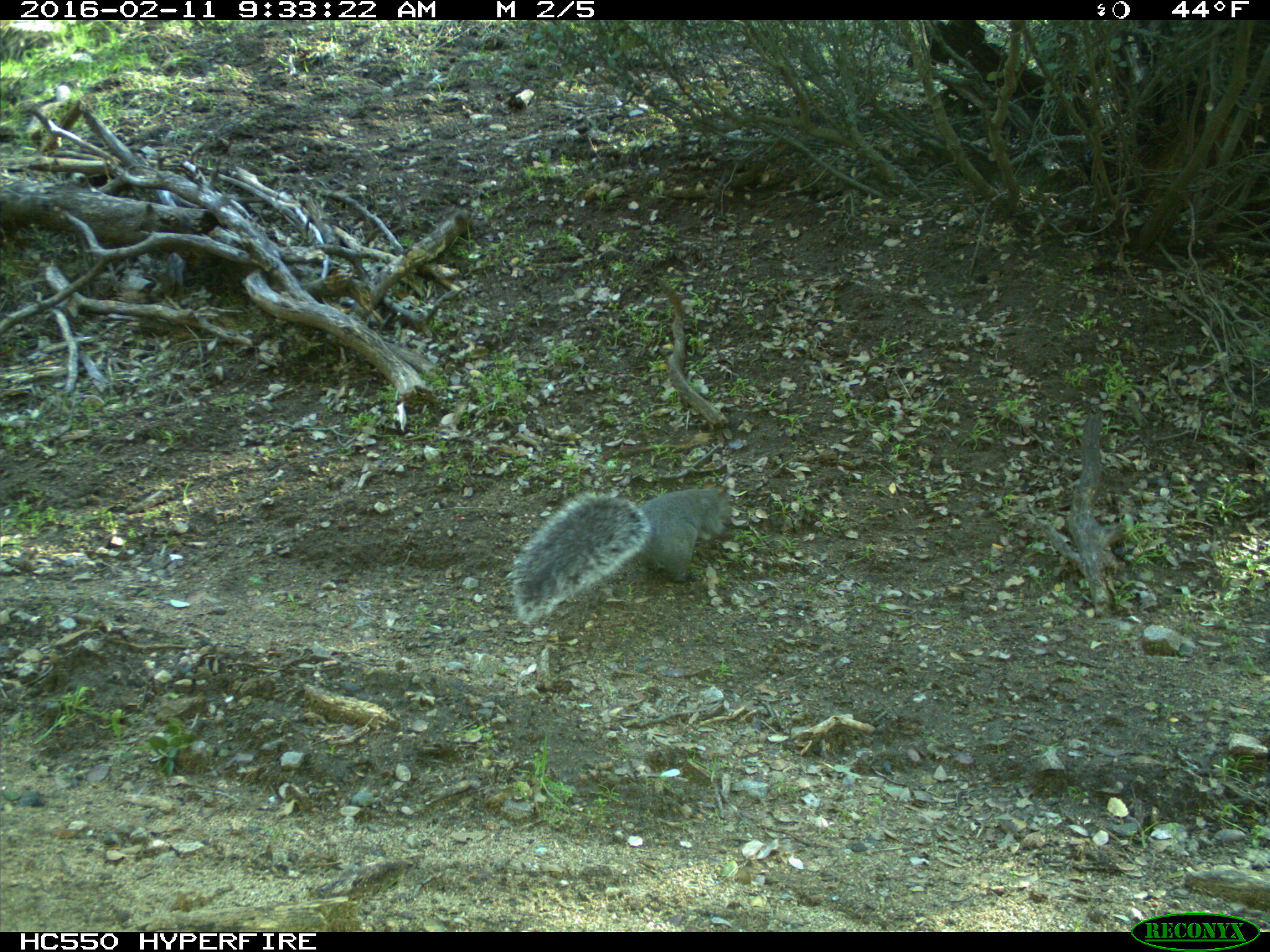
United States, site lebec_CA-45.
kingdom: Animalia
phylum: Chordata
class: Mammalia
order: Rodentia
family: Sciuridae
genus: Sciurus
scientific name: Sciurus carolinensis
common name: eastern gray squirrel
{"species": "Sciurus carolinensis (eastern gray squirrel)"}